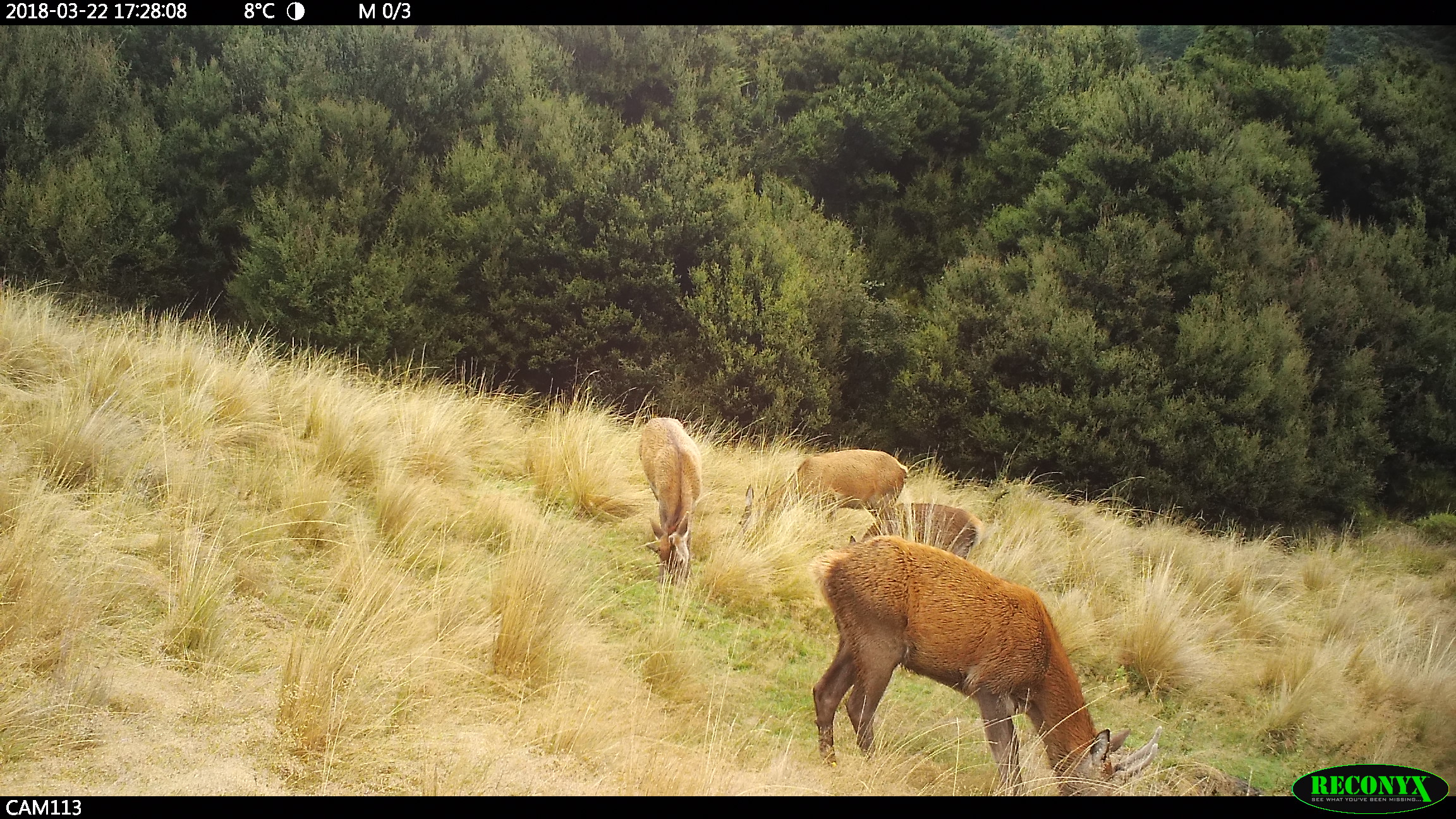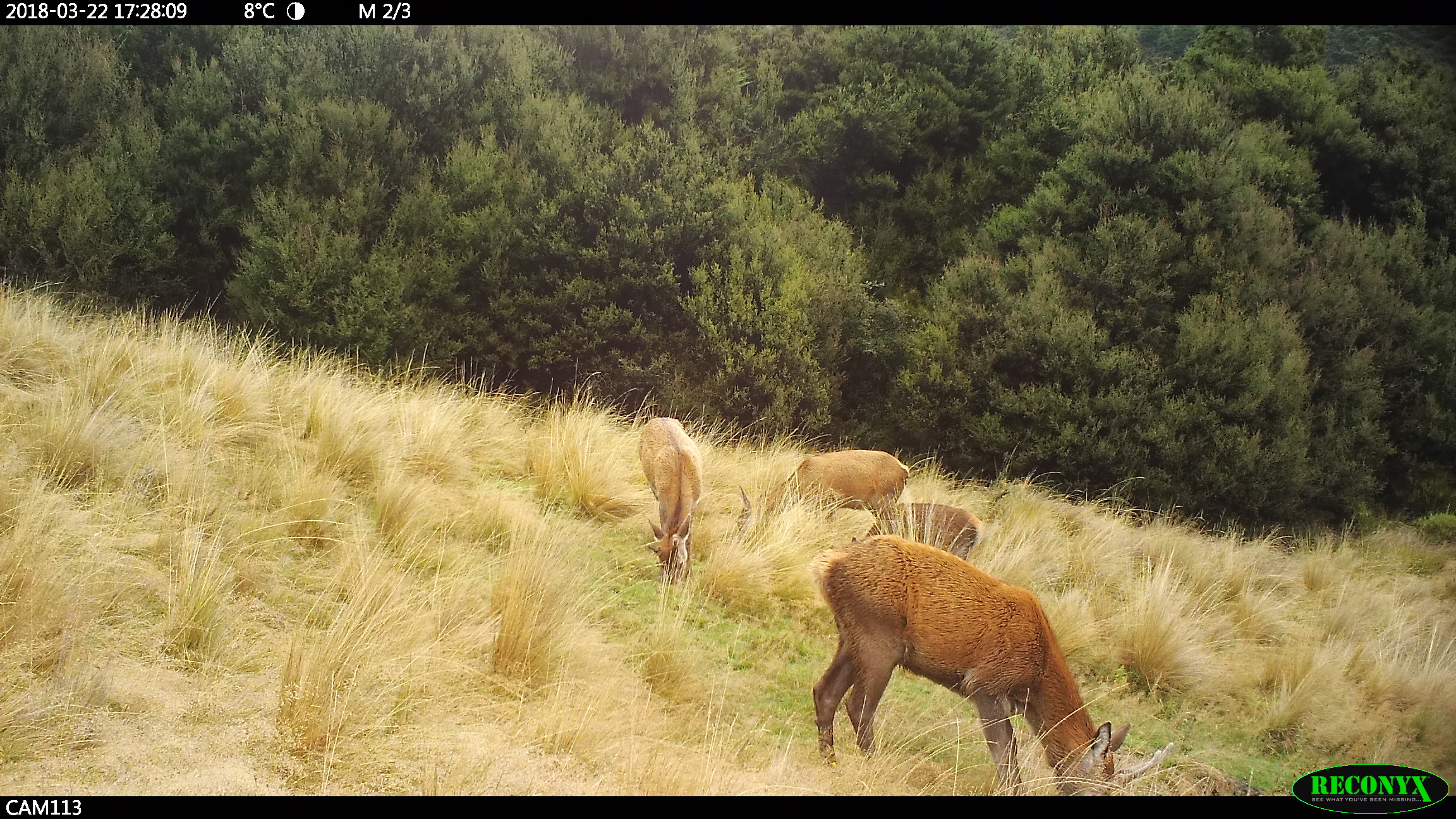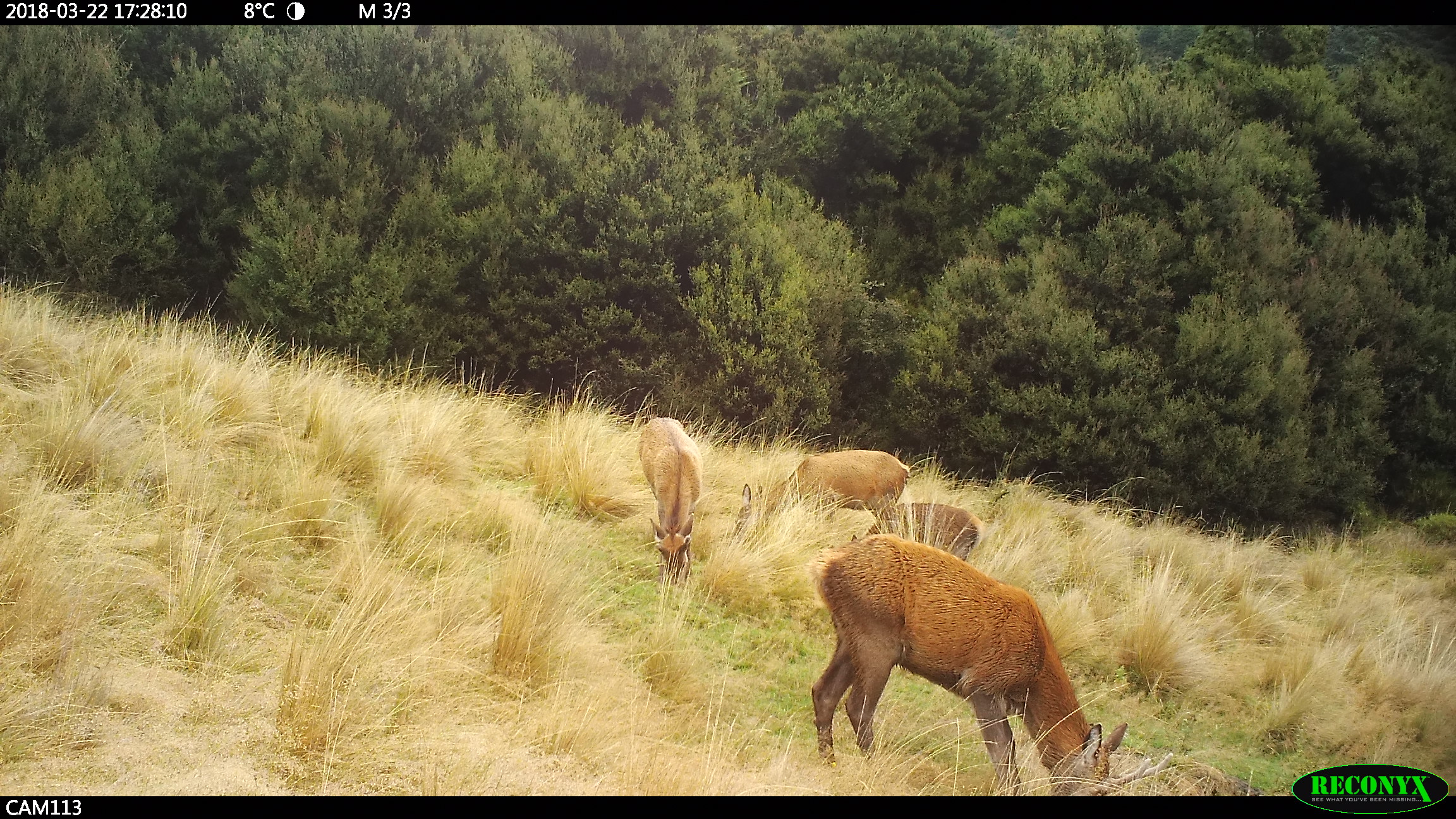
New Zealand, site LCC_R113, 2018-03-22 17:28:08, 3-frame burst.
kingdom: Animalia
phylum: Chordata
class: Mammalia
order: Artiodactyla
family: Cervidae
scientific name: Cervidae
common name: deer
Deer (Cervidae).